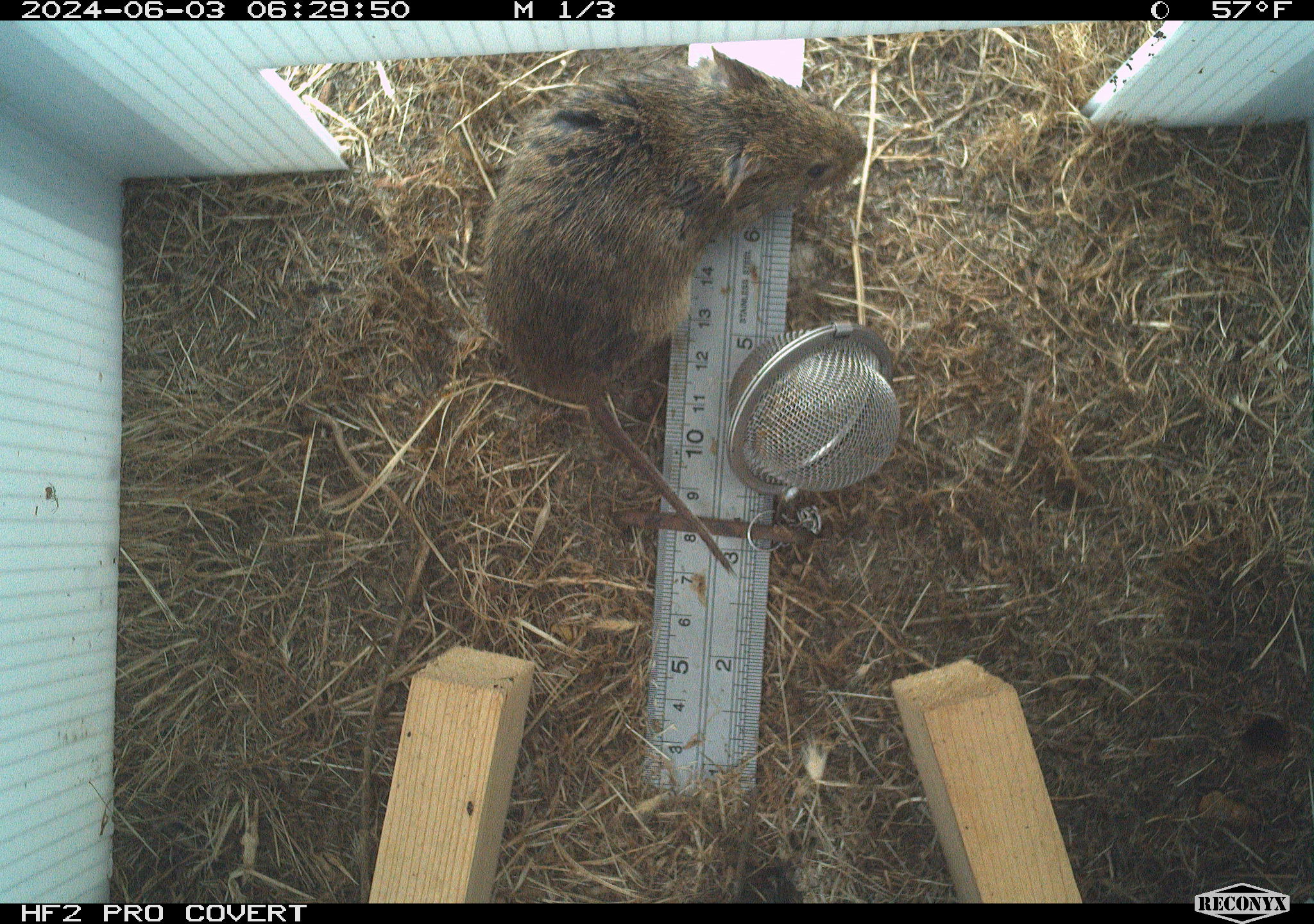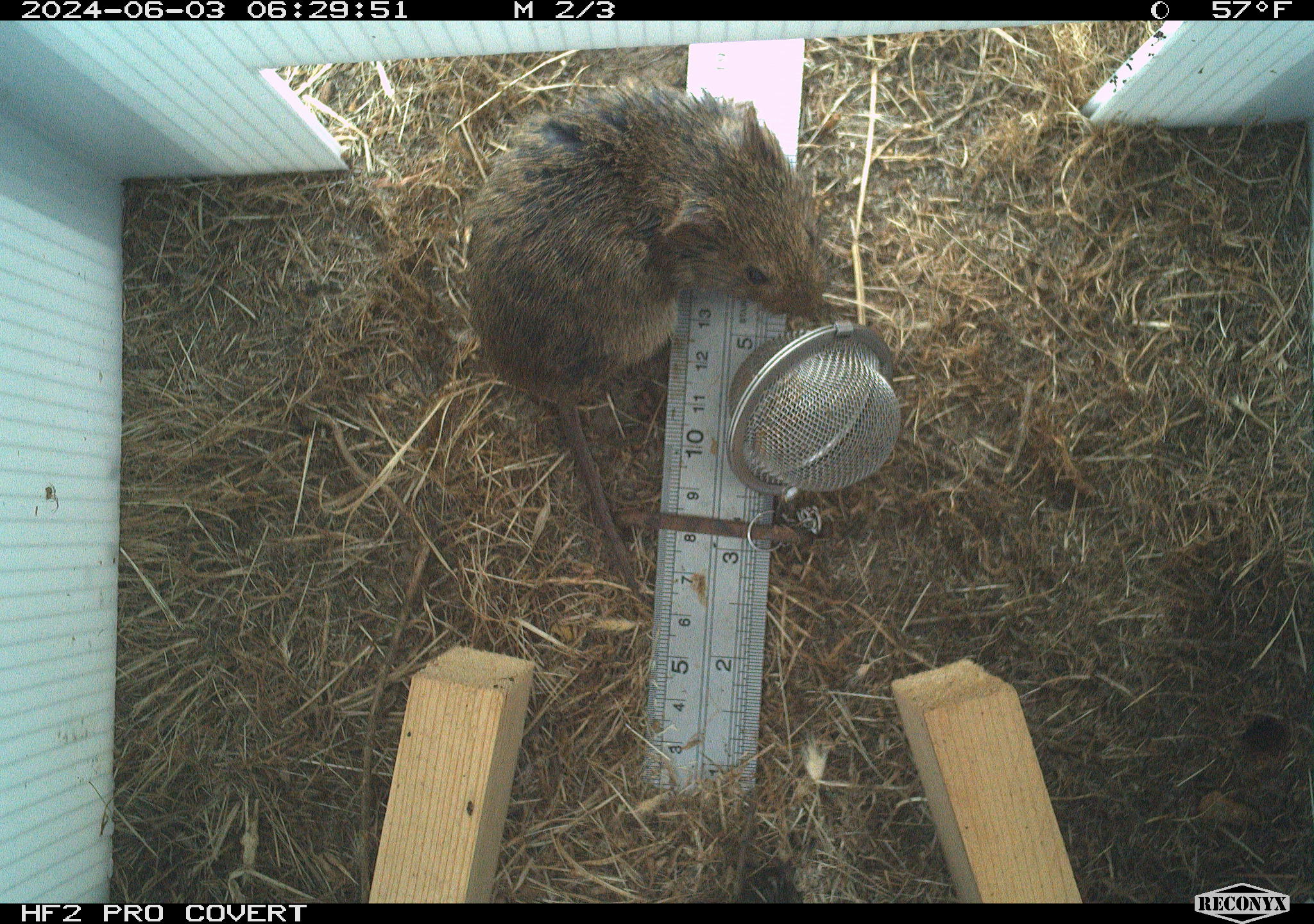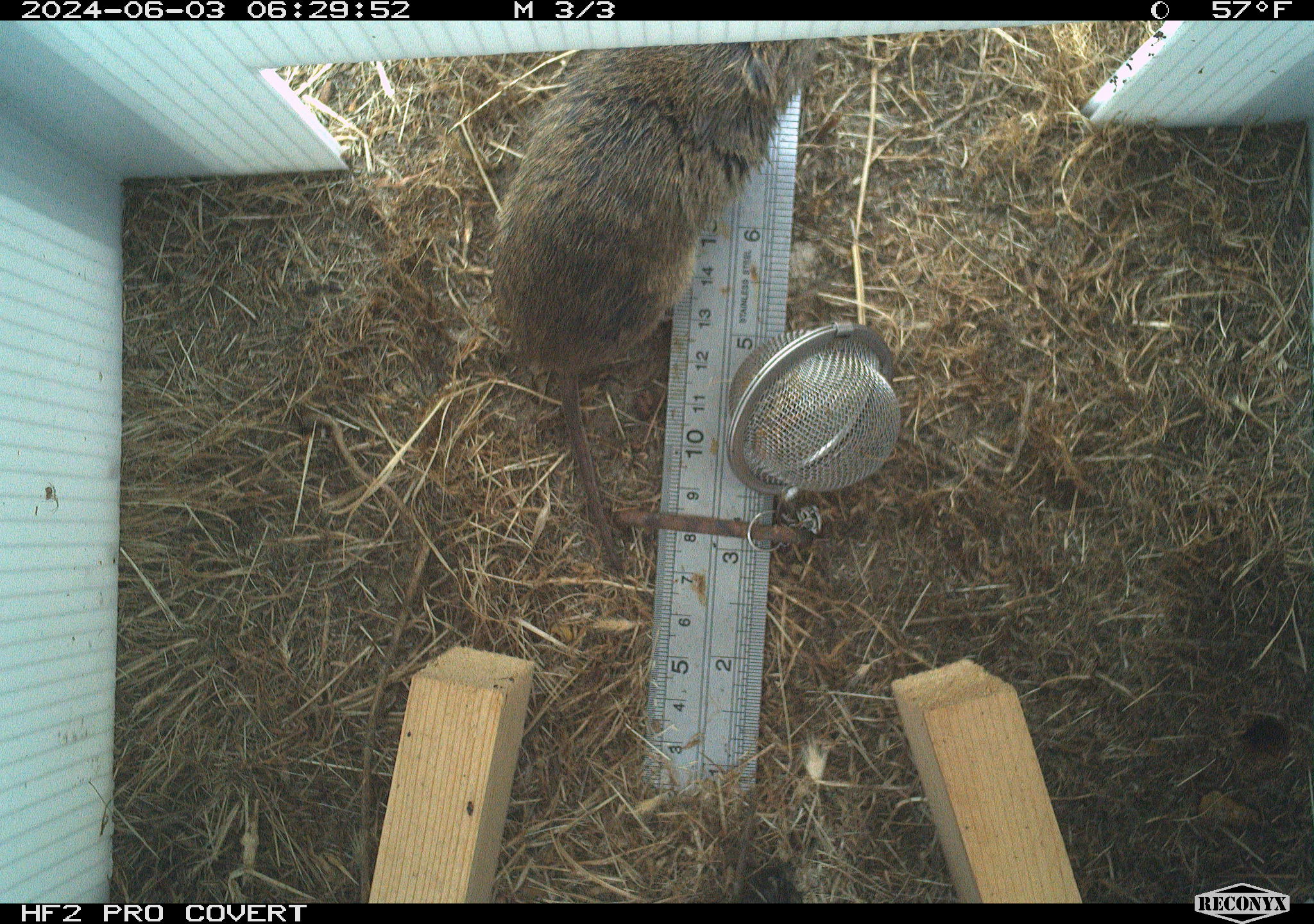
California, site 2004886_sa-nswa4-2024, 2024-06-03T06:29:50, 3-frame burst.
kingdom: Animalia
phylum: Chordata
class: Mammalia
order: Rodentia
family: Cricetidae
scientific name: Arvicolinae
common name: voles, lemmings, and muskrats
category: arvicolinae subfamily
Arvicolinae subfamily (voles, lemmings, and muskrats) (Arvicolinae).